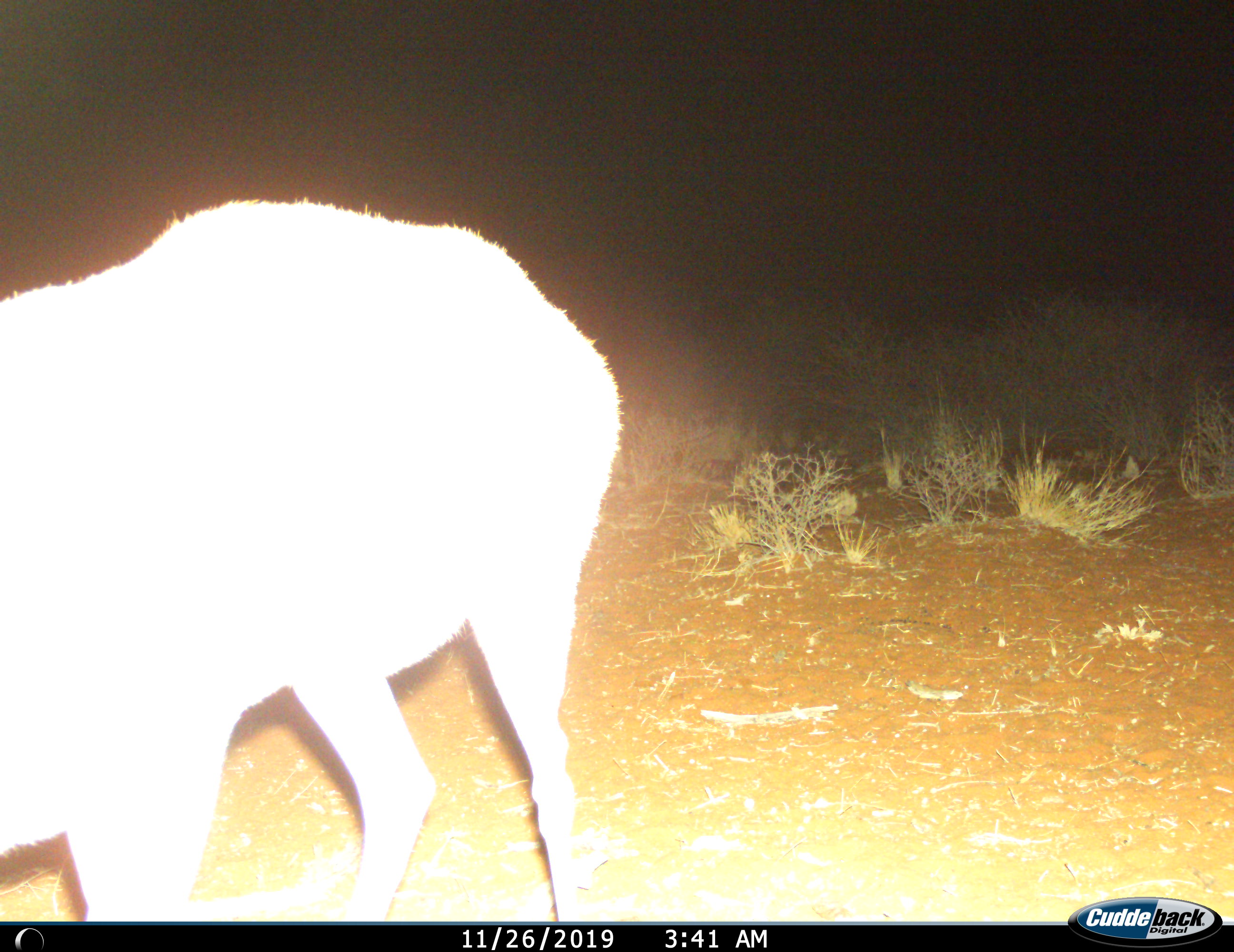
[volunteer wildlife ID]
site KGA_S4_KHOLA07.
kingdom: Animalia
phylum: Chordata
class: Mammalia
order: Artiodactyla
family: Bovidae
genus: Raphicerus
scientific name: Raphicerus campestris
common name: steenbok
Steenbok (Raphicerus campestris), count 1. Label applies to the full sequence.